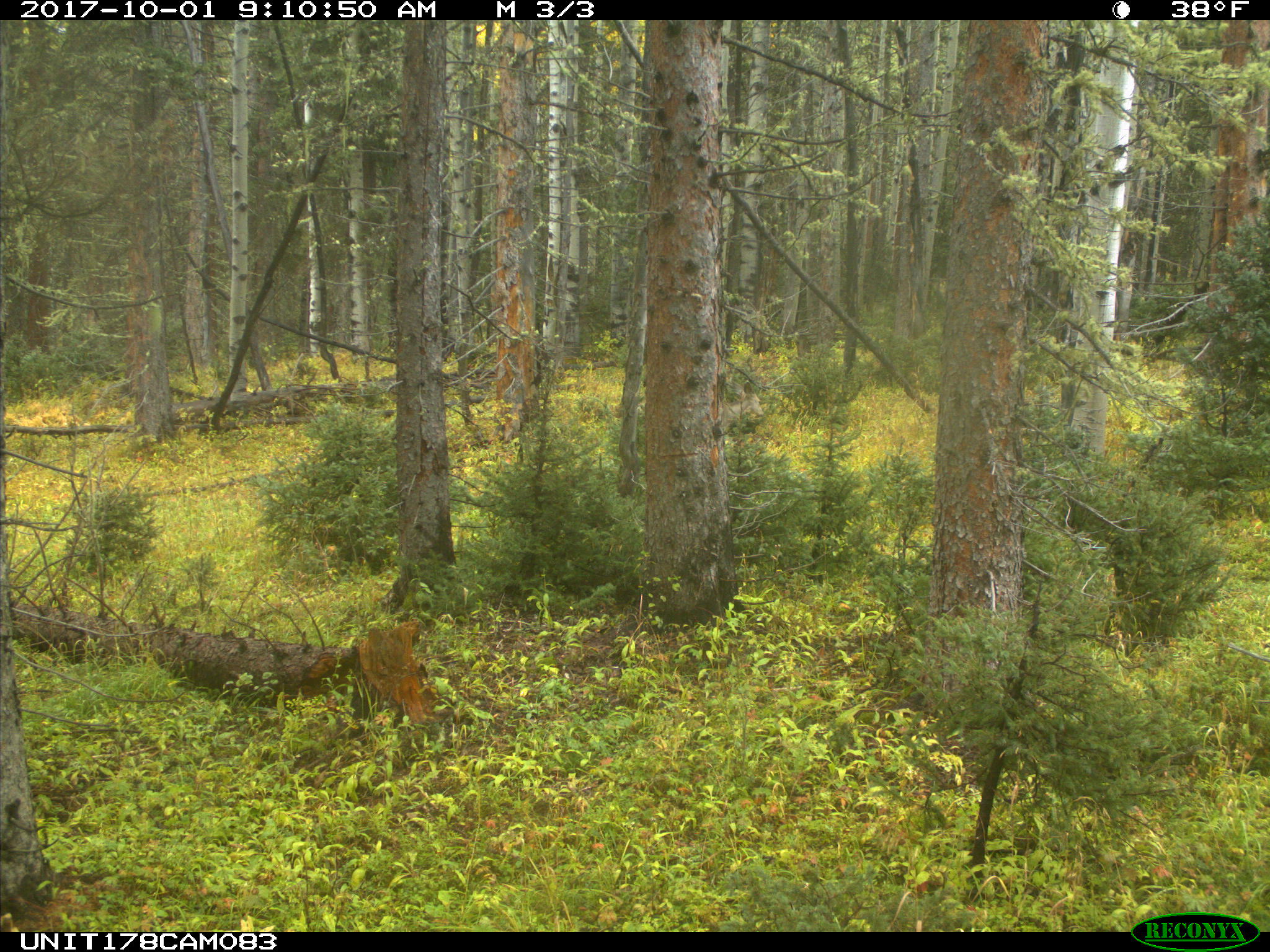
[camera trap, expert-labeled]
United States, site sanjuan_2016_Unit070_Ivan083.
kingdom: Animalia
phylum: Chordata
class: Mammalia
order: Artiodactyla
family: Cervidae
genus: Odocoileus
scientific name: Odocoileus hemionus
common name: mule deer